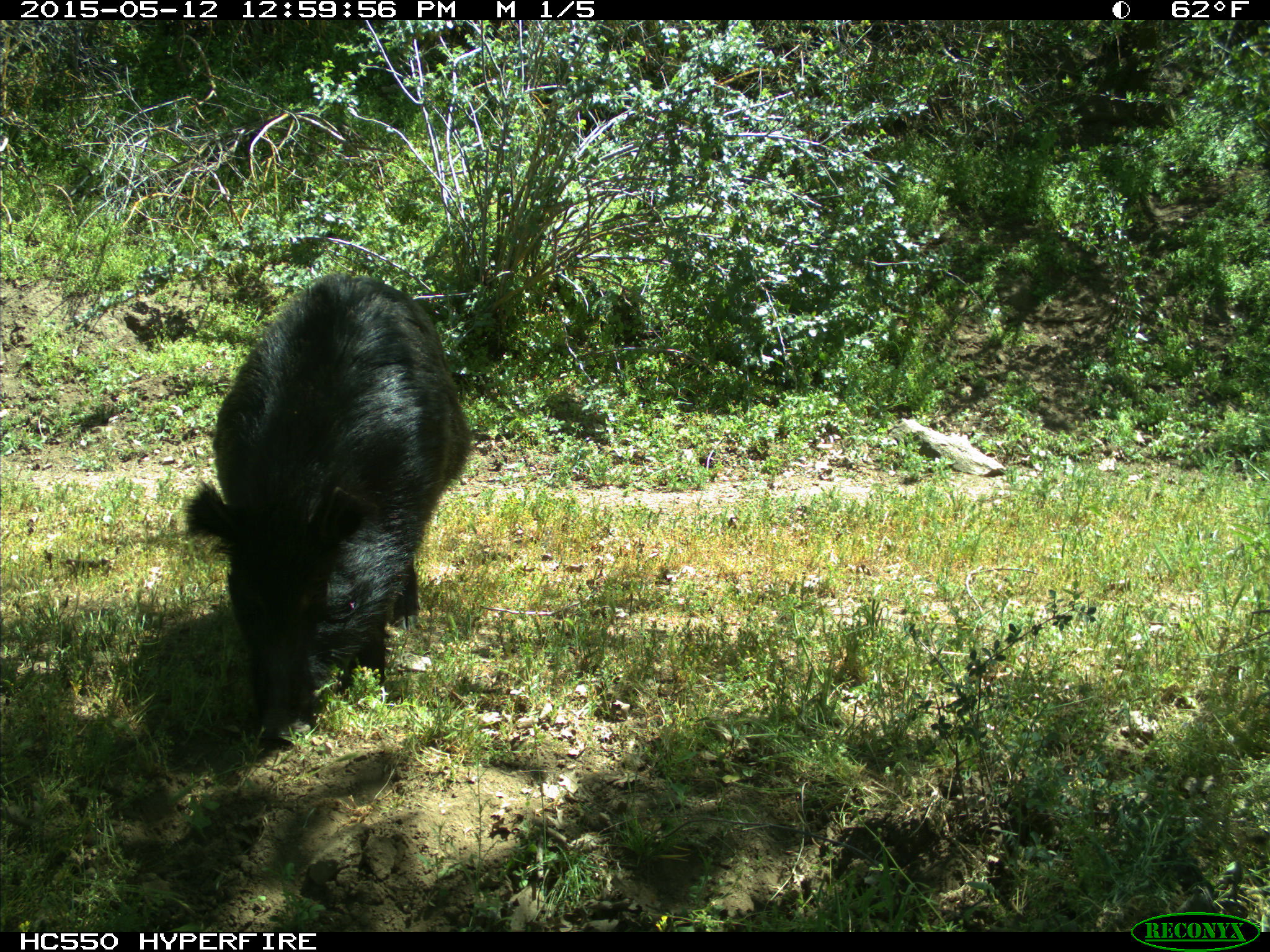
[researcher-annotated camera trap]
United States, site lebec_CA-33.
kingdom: Animalia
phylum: Chordata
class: Mammalia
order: Artiodactyla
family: Suidae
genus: Sus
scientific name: Sus scrofa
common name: wild boar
Sus scrofa (wild boar).